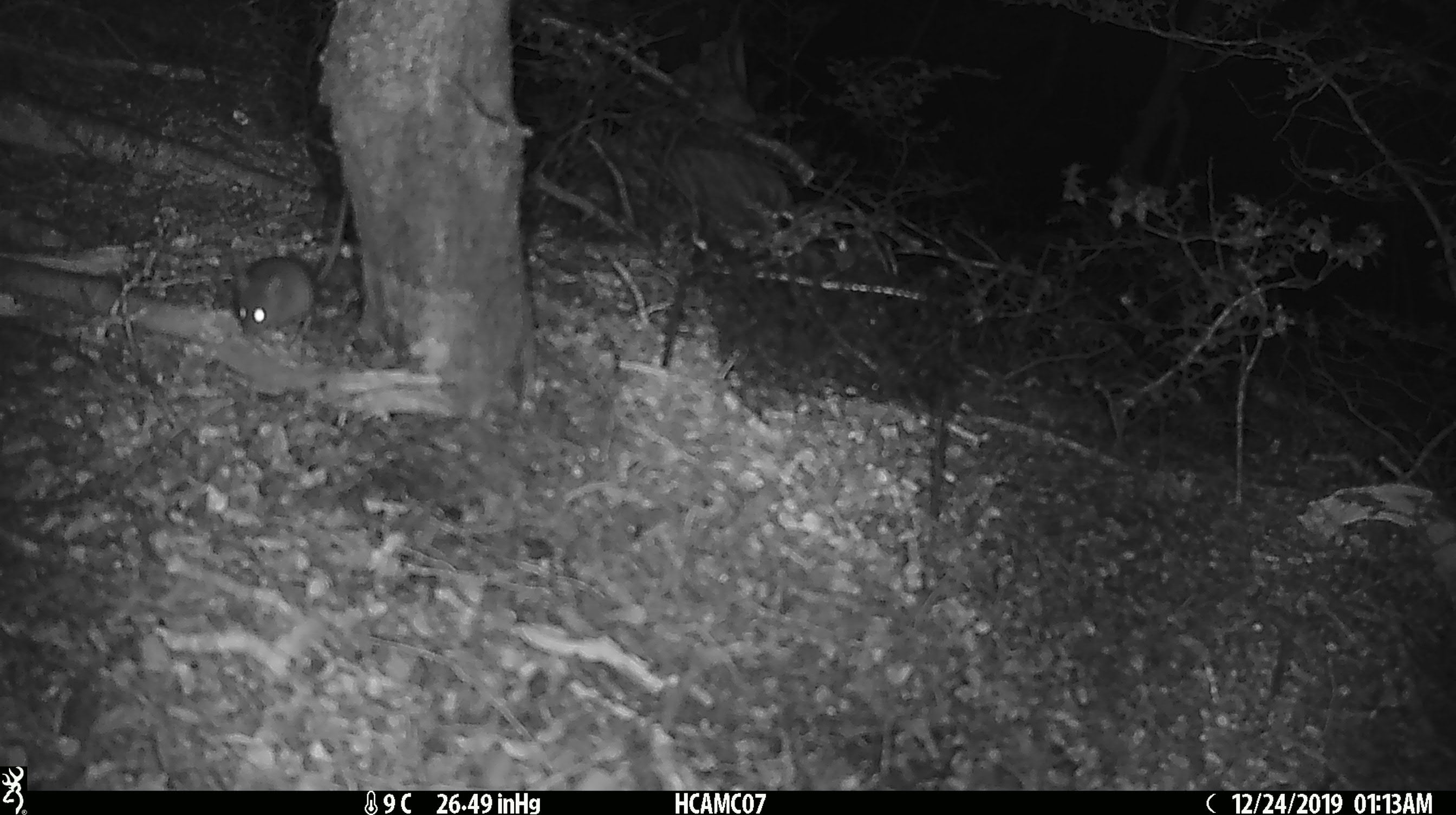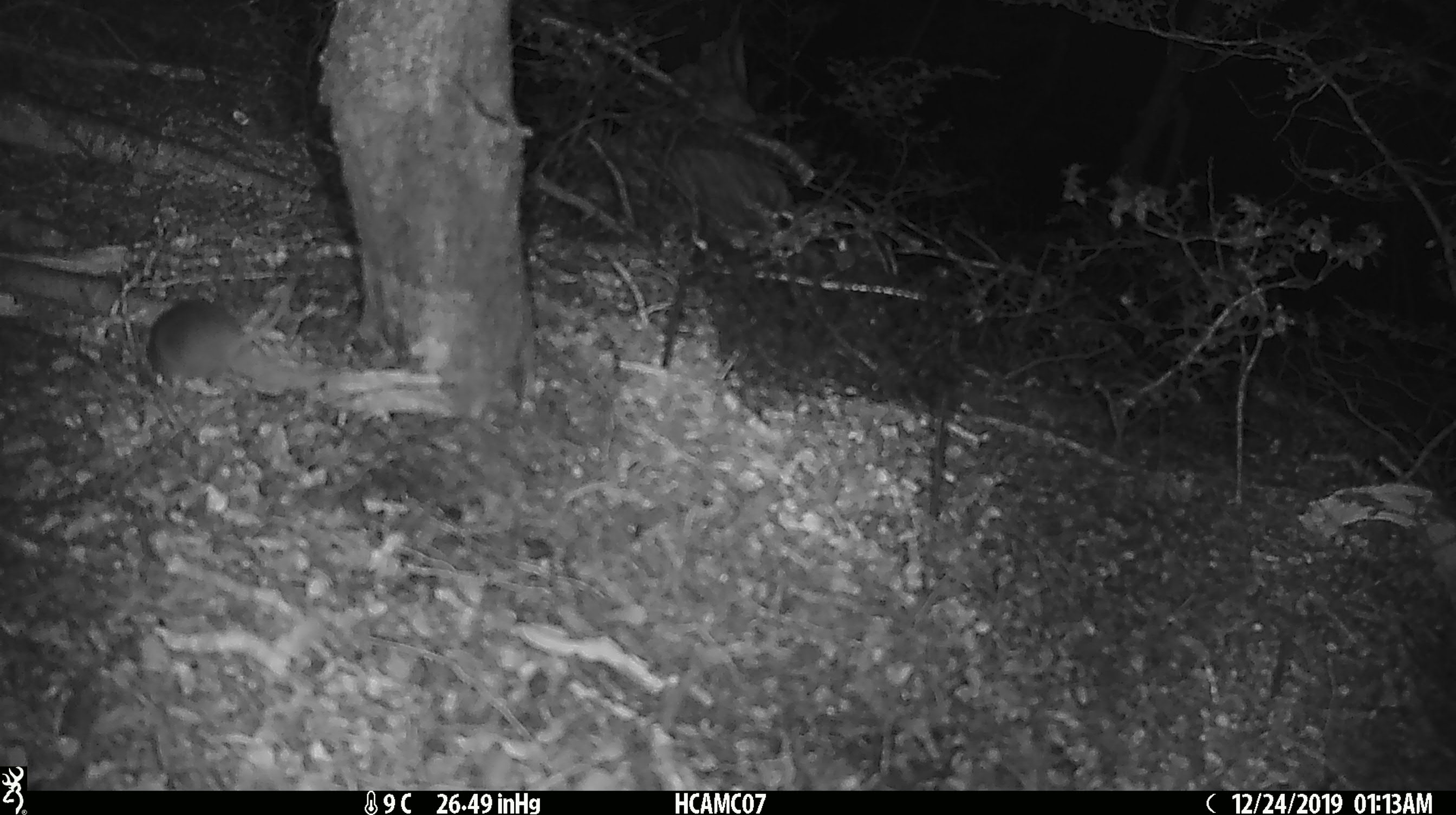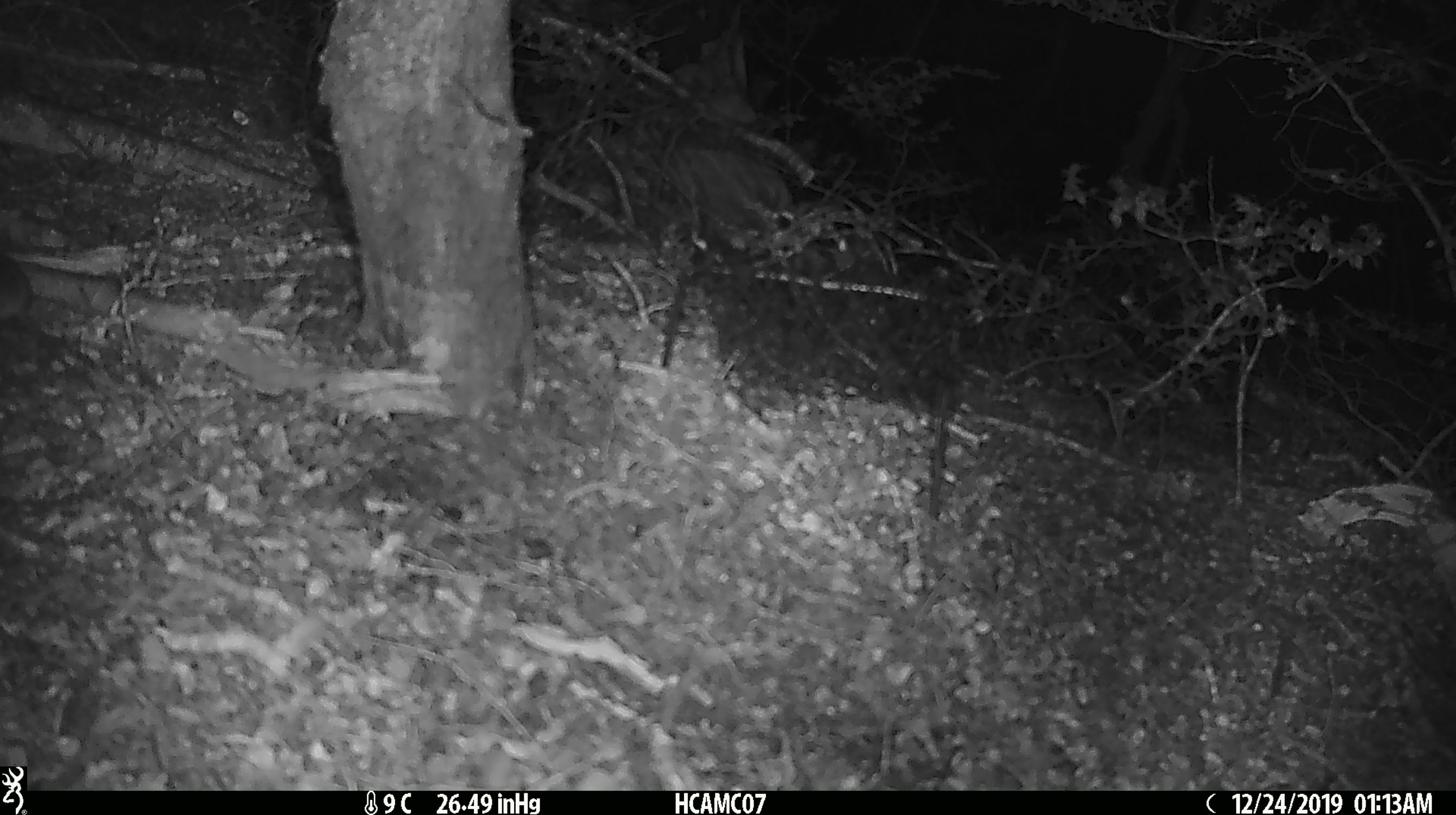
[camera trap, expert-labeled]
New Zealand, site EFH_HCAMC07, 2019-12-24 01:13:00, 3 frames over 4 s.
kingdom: Animalia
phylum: Chordata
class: Mammalia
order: Rodentia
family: Muridae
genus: Mus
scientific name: Mus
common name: mouse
Mouse (Mus).